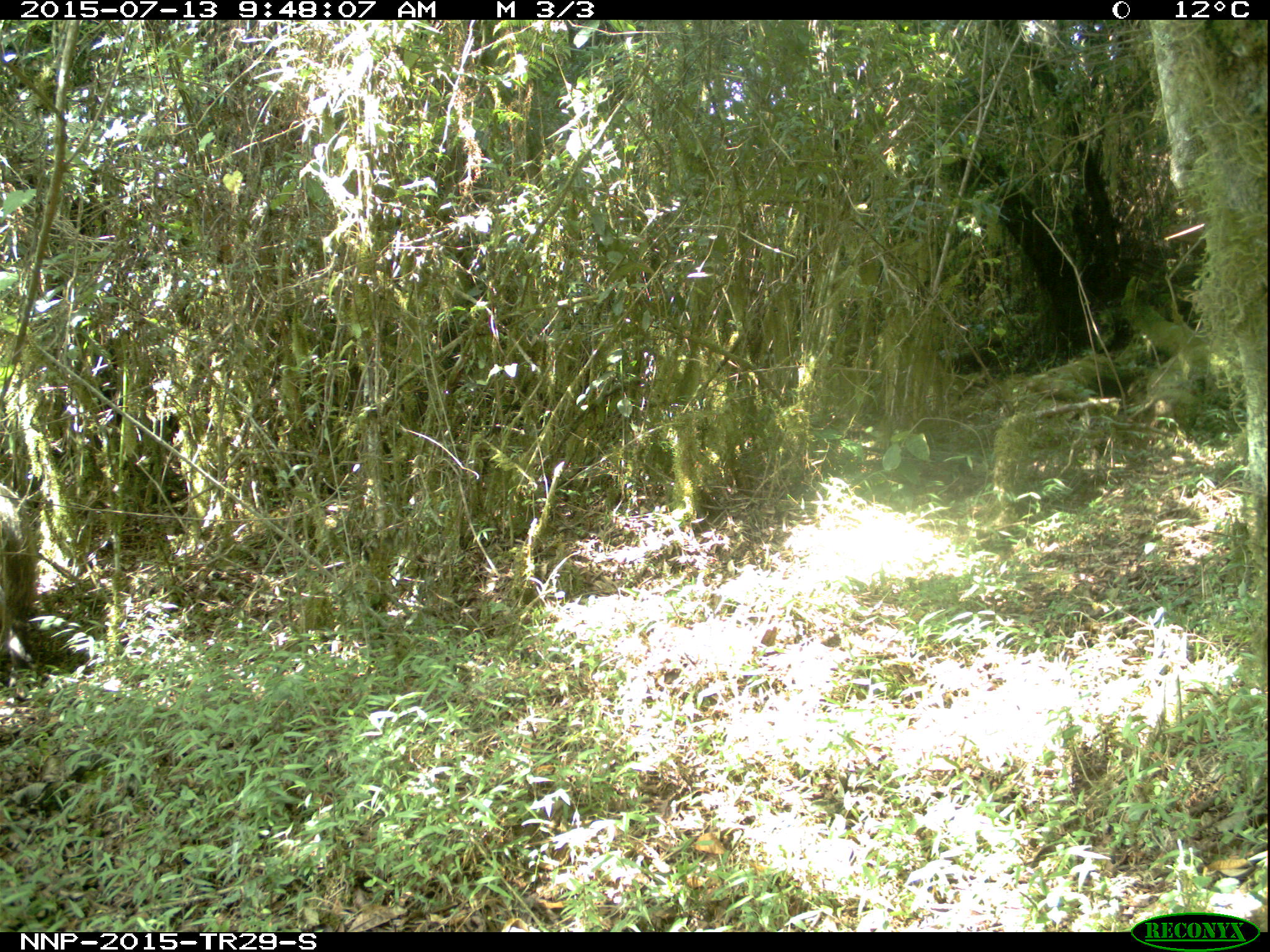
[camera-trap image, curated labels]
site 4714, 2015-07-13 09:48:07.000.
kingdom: Animalia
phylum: Chordata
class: Mammalia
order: Artiodactyla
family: Suidae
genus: Potamochoerus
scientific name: Potamochoerus larvatus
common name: bushpig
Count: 1.